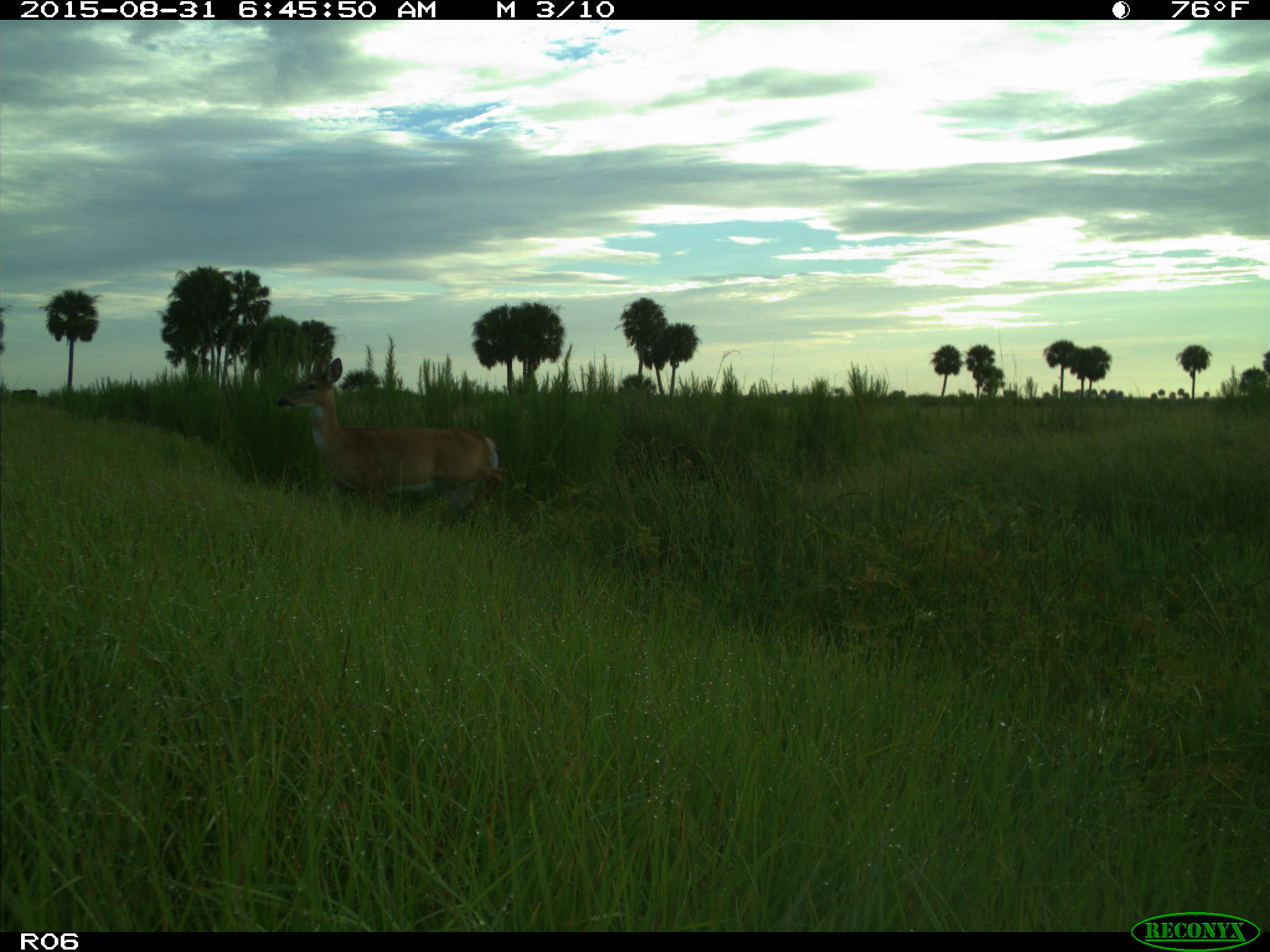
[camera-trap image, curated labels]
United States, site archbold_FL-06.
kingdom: Animalia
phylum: Chordata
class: Mammalia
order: Artiodactyla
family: Cervidae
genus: Odocoileus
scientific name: Odocoileus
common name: deer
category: unidentified deer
Unidentified deer (deer) (Odocoileus).